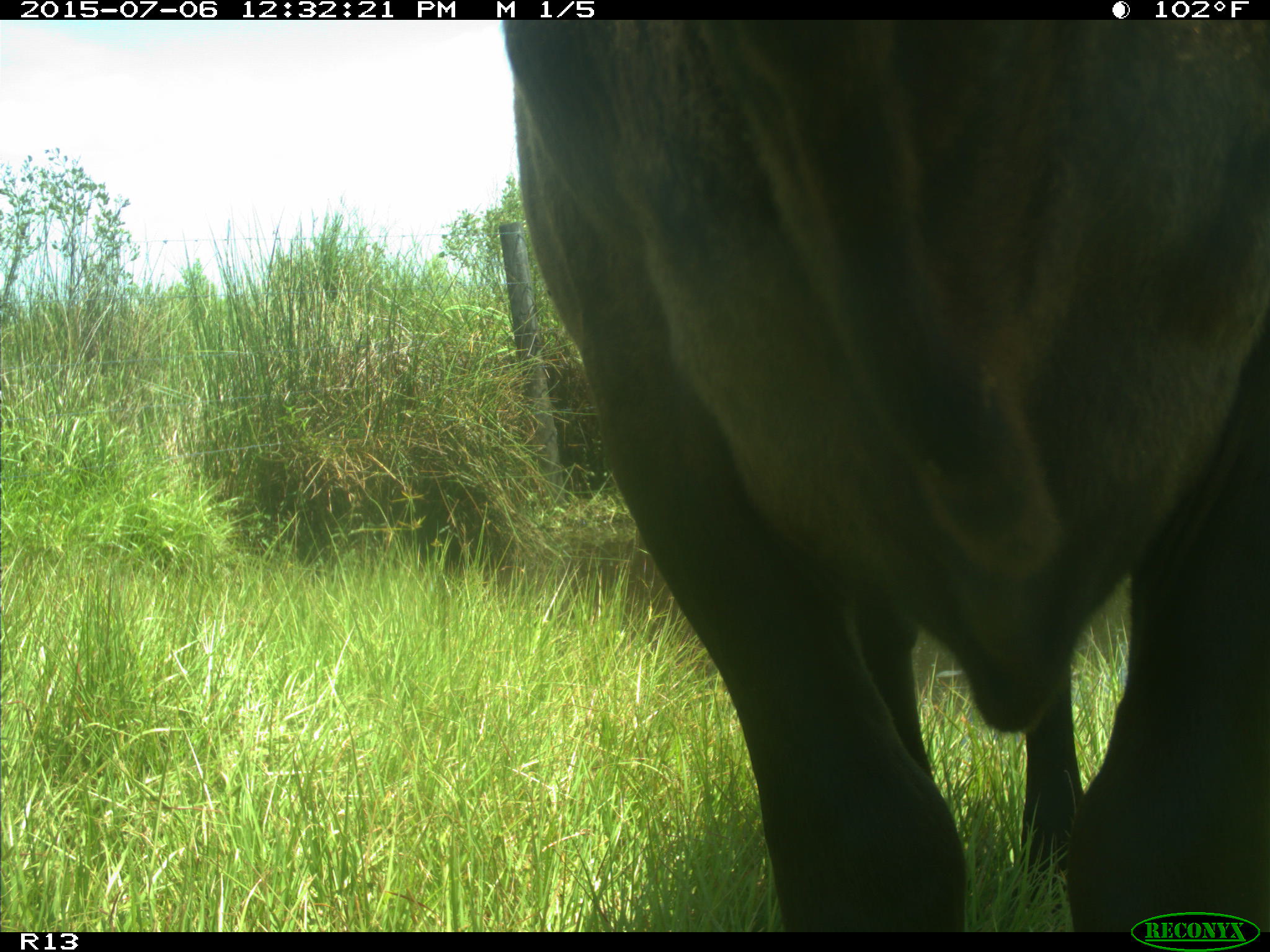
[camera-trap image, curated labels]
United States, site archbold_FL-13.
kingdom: Animalia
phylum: Chordata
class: Mammalia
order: Artiodactyla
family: Bovidae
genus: Bos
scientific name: Bos taurus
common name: domestic cow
Bos taurus (domestic cow).